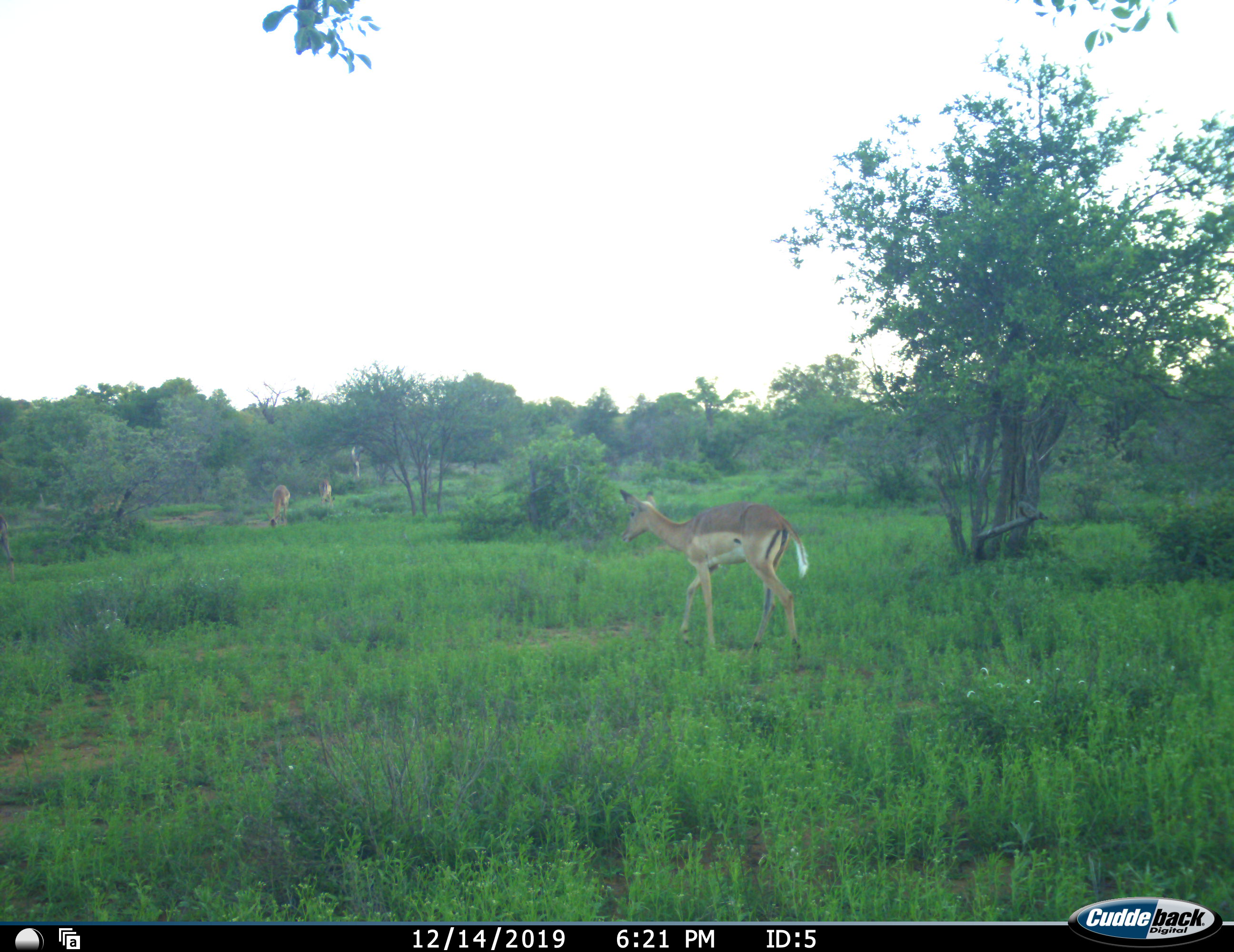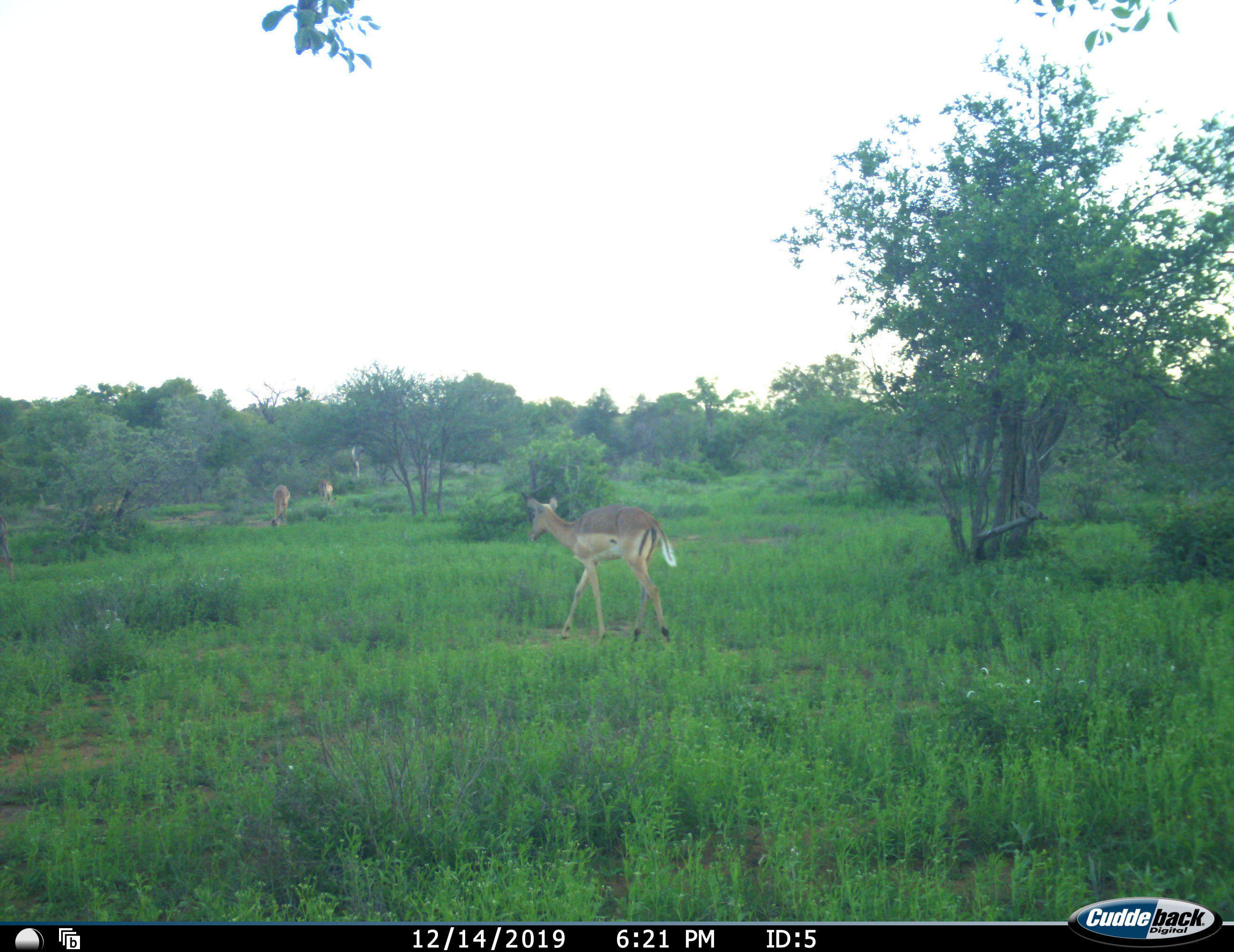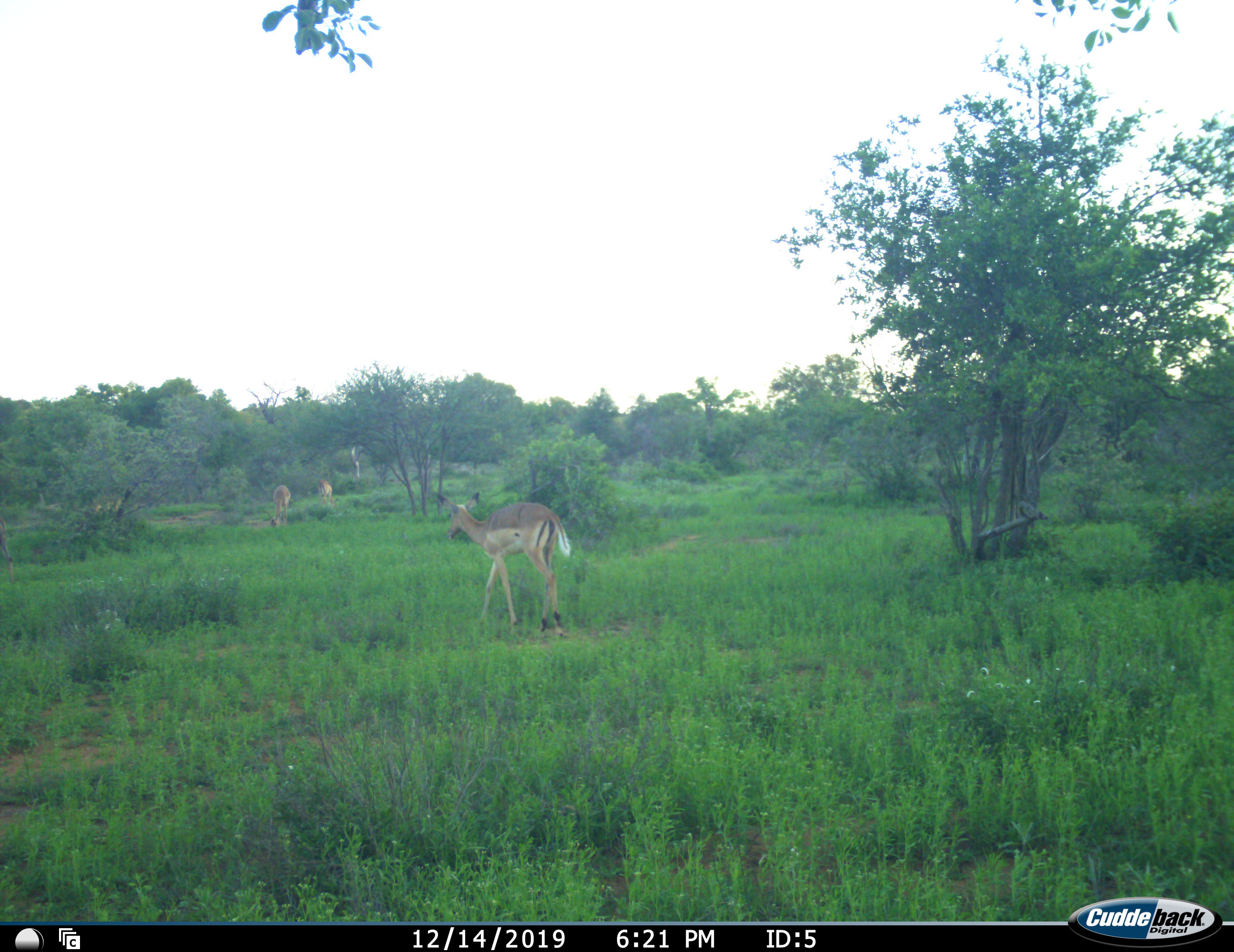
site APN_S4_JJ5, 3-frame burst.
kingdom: Animalia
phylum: Chordata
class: Mammalia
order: Artiodactyla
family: Bovidae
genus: Aepyceros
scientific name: Aepyceros melampus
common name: impala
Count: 3.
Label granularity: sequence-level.